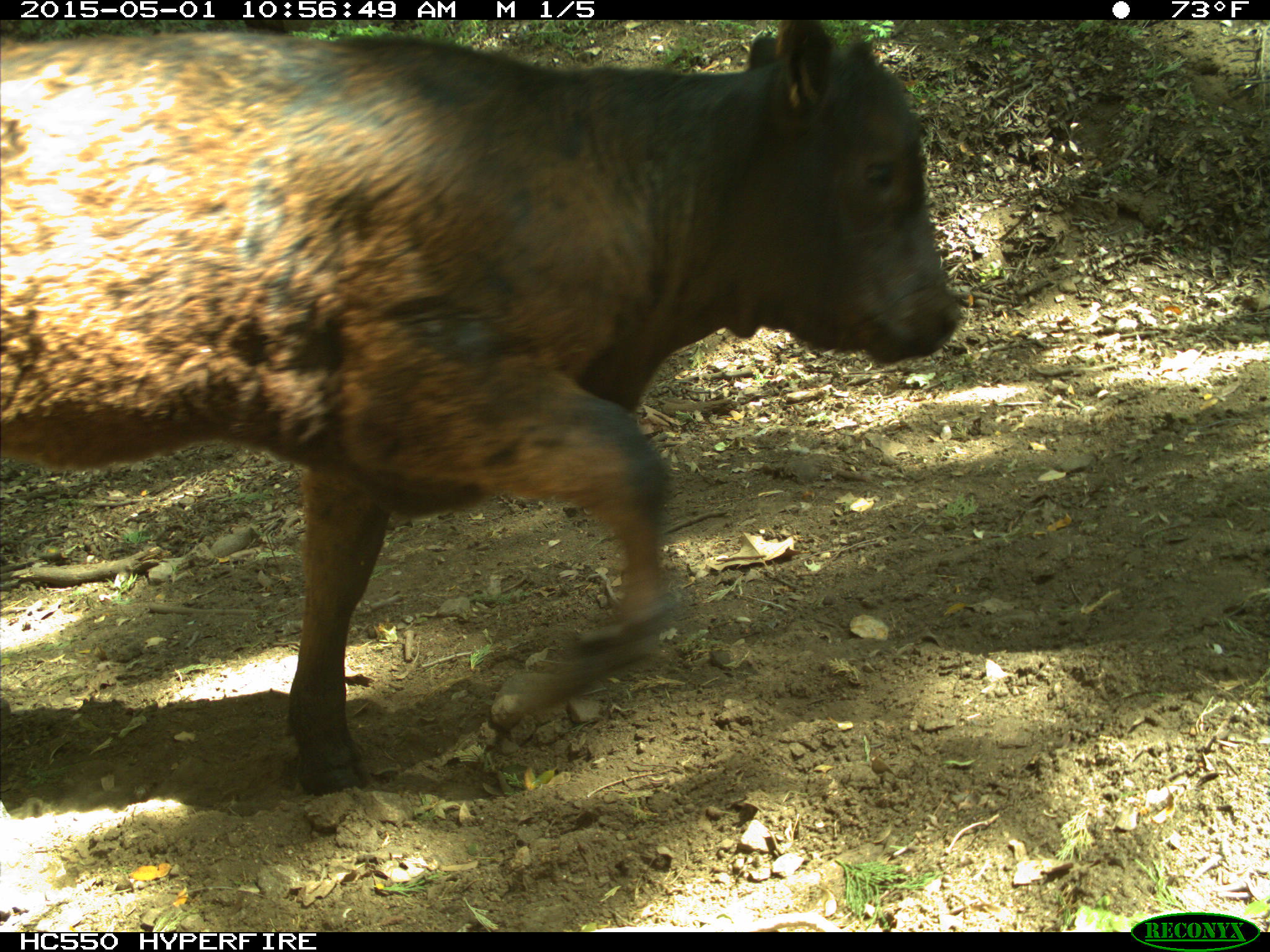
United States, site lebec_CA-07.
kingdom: Animalia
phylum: Chordata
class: Mammalia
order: Artiodactyla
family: Bovidae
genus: Bos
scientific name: Bos taurus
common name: domestic cow